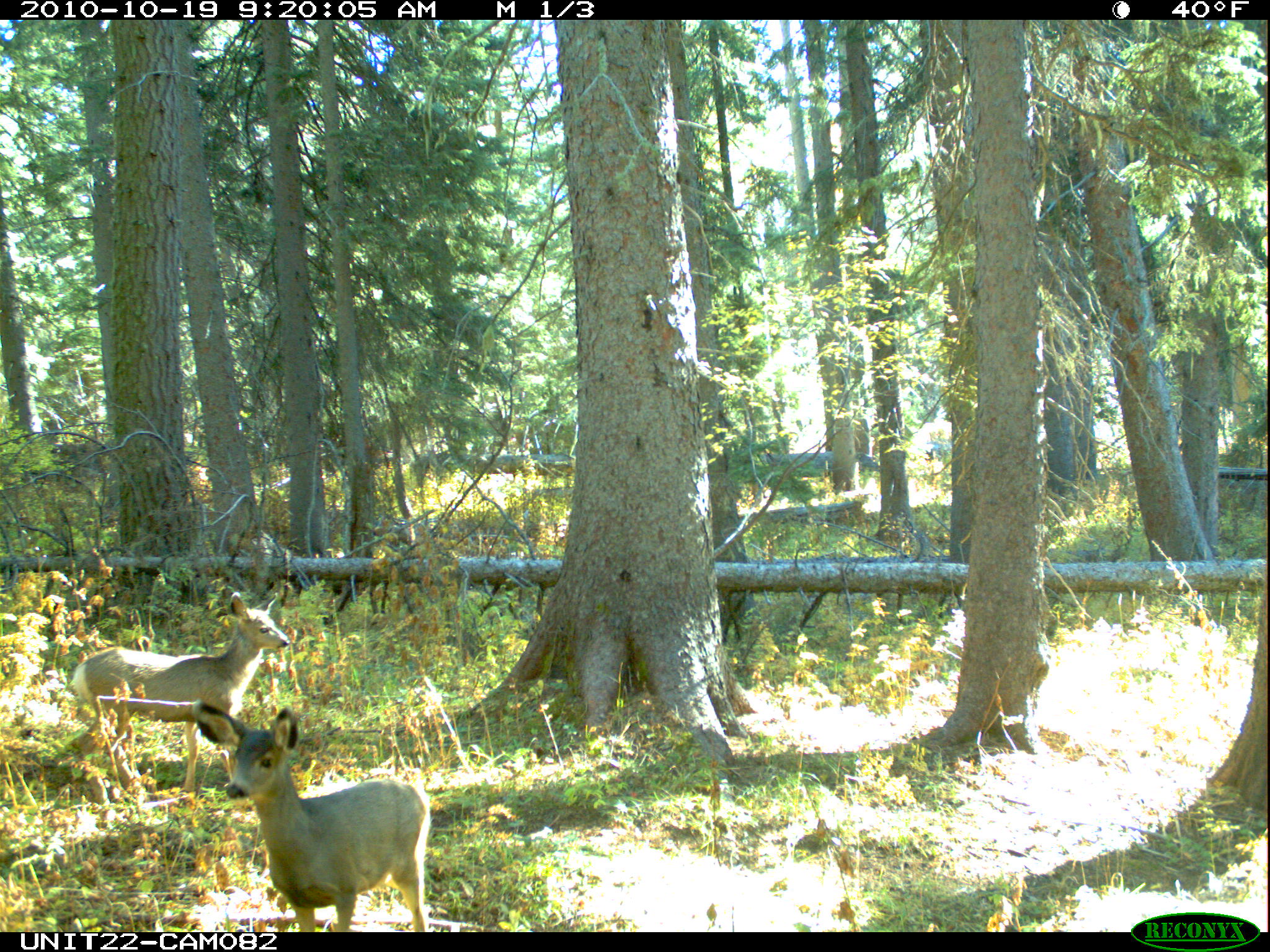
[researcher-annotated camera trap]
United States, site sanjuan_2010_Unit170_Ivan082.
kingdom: Animalia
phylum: Chordata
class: Mammalia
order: Artiodactyla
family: Cervidae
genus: Odocoileus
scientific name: Odocoileus hemionus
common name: mule deer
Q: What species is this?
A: Odocoileus hemionus (mule deer).